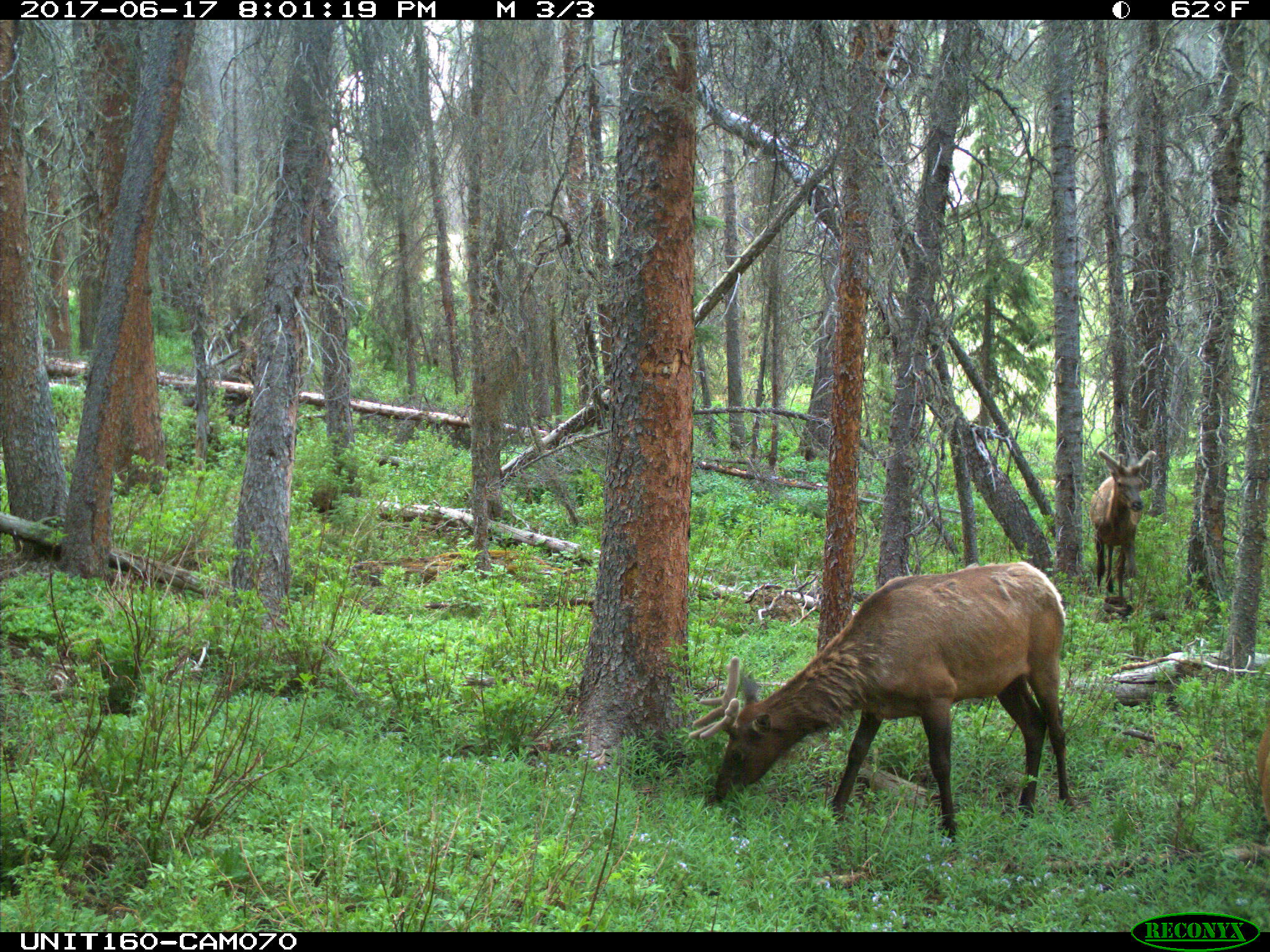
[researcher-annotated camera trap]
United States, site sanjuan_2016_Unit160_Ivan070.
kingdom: Animalia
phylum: Chordata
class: Mammalia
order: Artiodactyla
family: Cervidae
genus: Cervus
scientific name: Cervus elaphus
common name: red deer